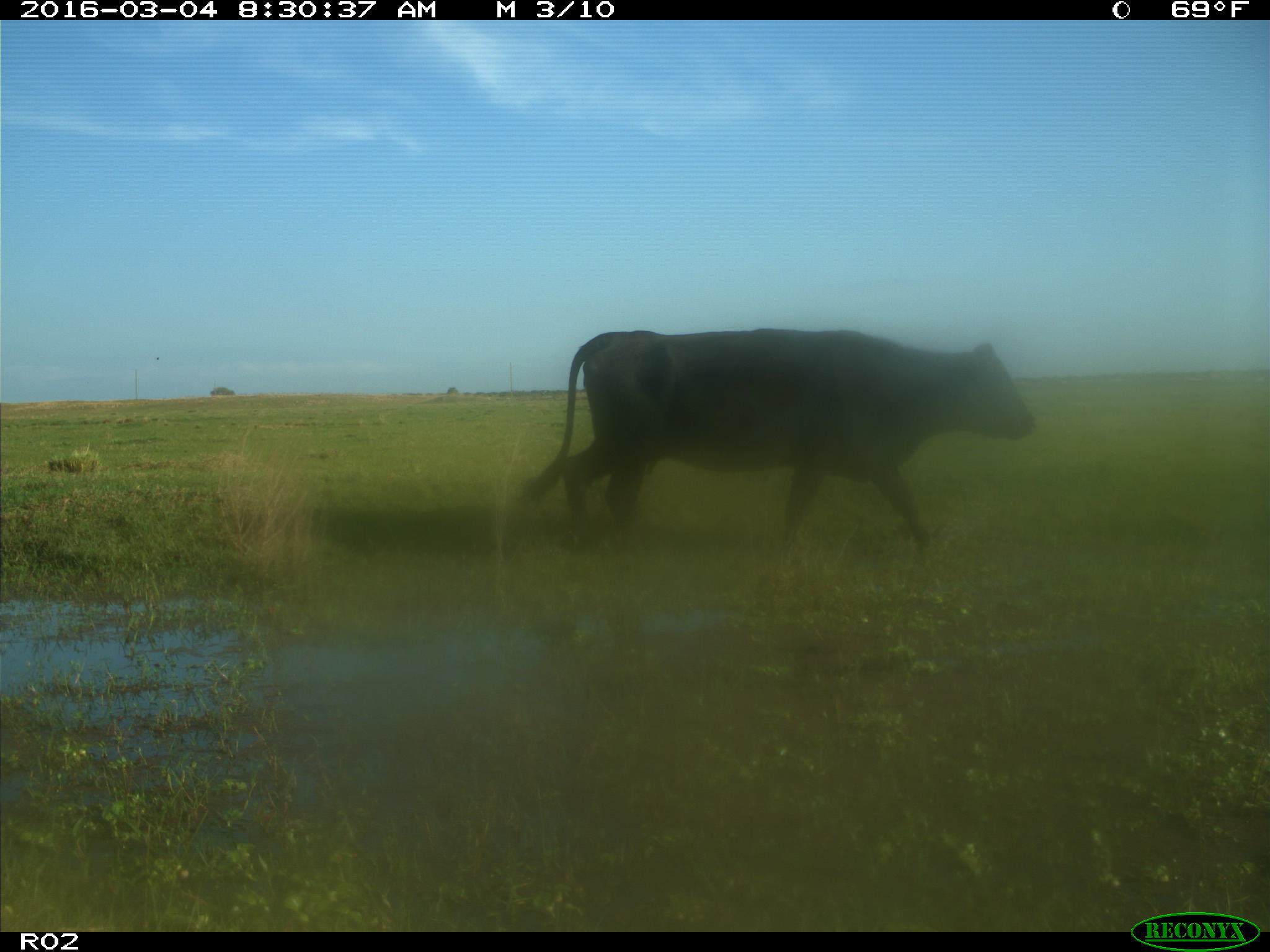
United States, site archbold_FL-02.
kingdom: Animalia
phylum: Chordata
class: Mammalia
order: Artiodactyla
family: Bovidae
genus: Bos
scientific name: Bos taurus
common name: domestic cow